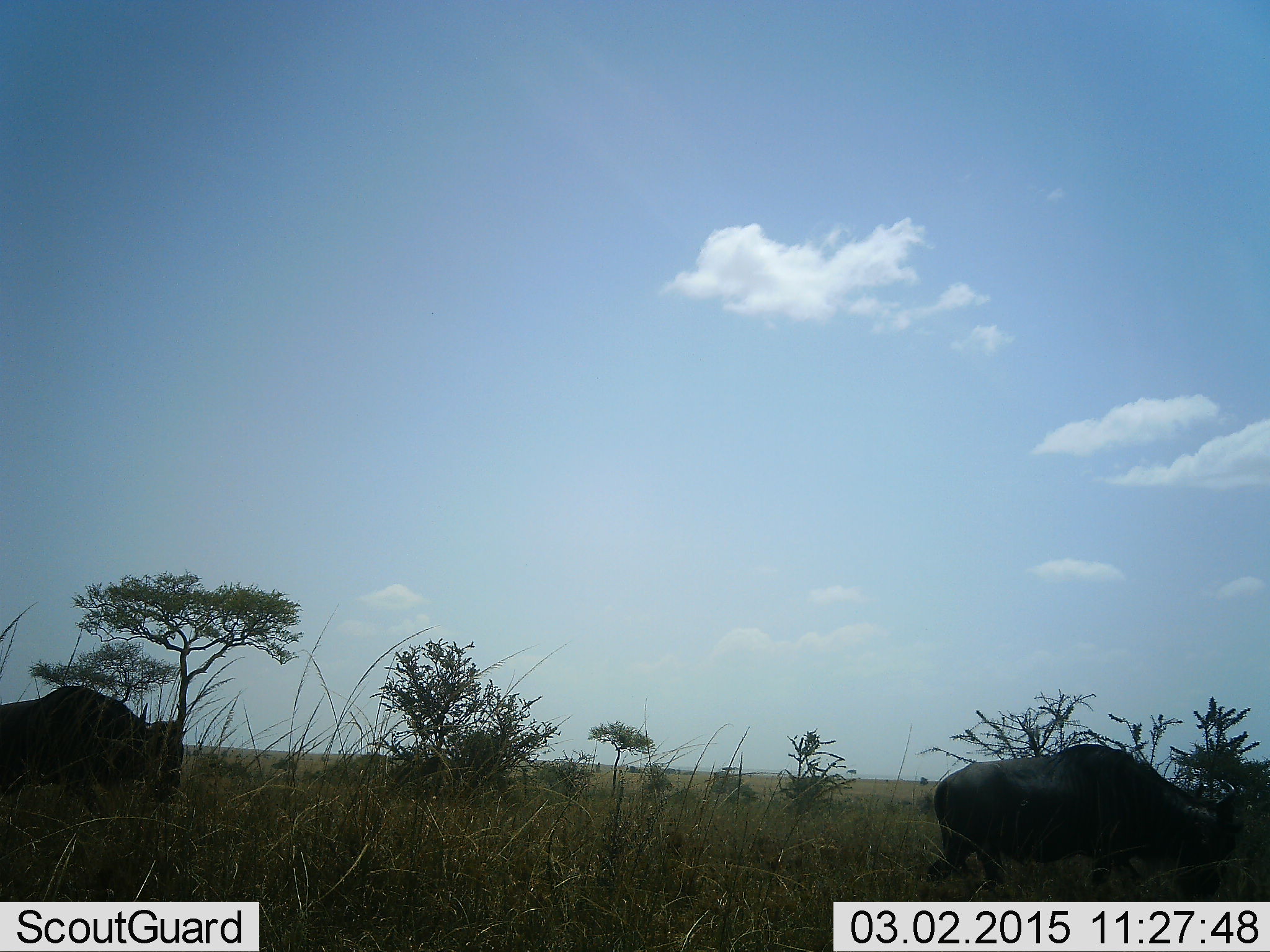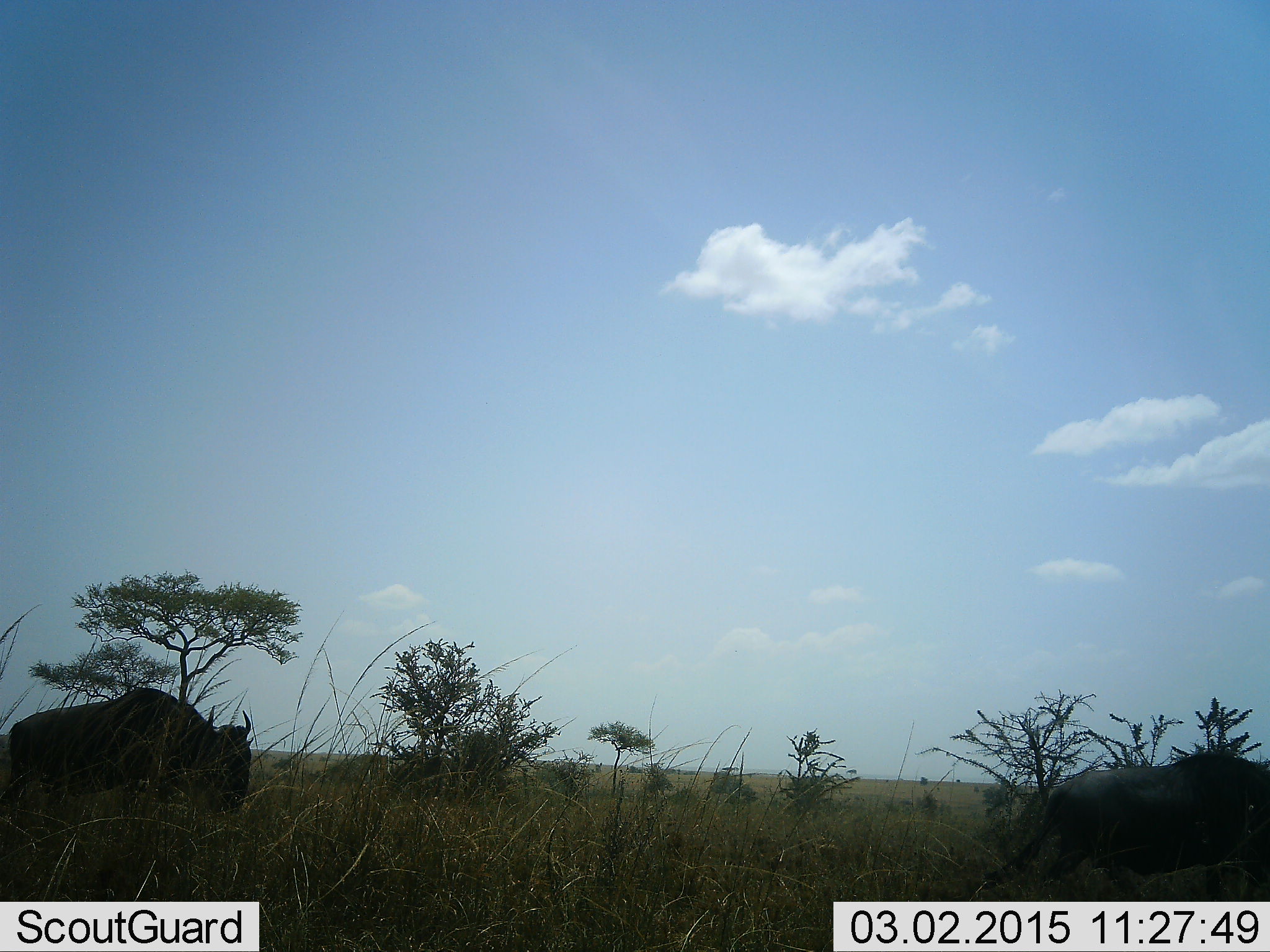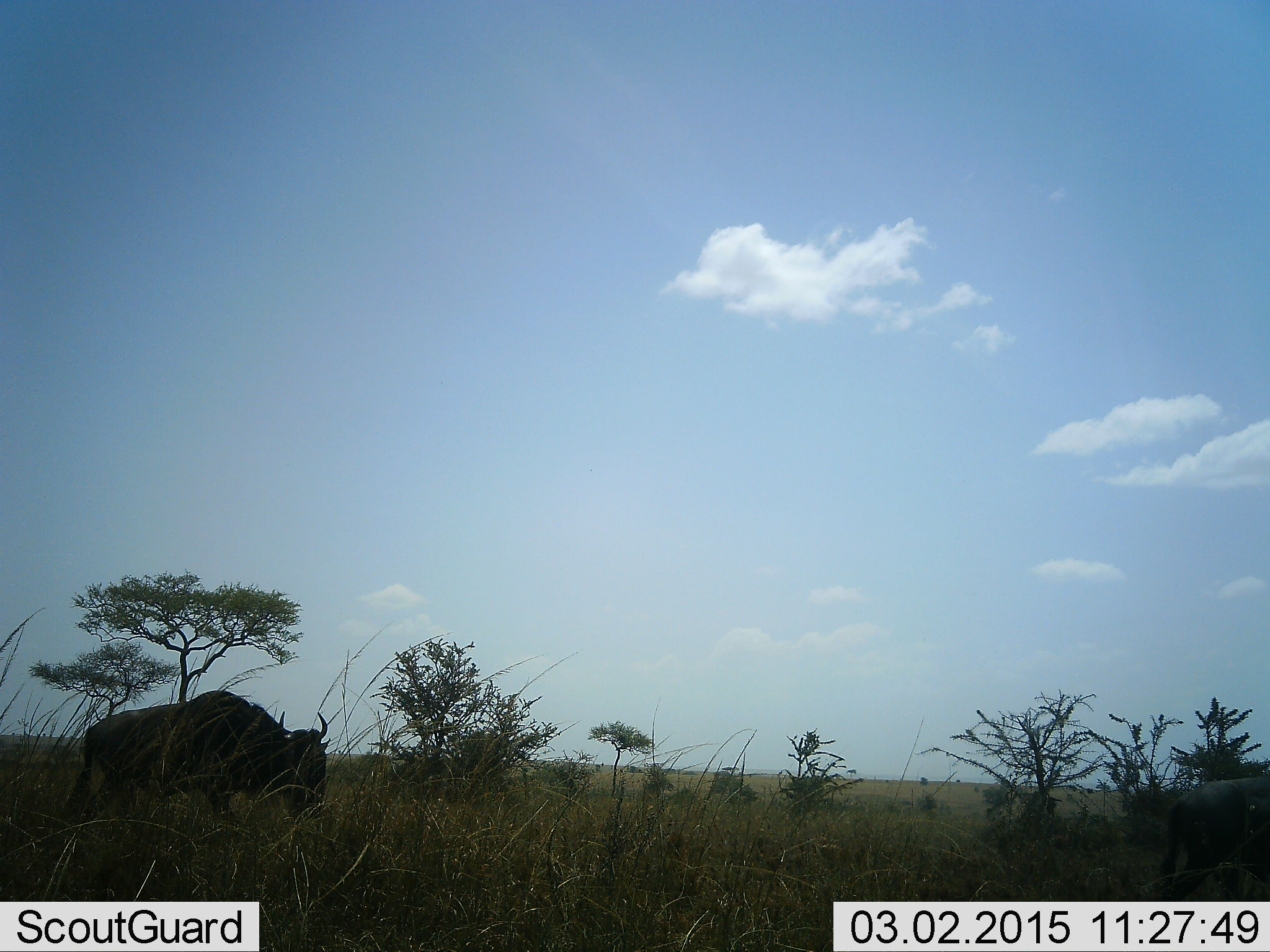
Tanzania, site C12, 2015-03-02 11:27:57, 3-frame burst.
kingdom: Animalia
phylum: Chordata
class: Mammalia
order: Artiodactyla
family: Bovidae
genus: Connochaetes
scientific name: Connochaetes taurinus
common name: blue wildebeest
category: wildebeest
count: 2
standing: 10%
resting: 0%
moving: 100%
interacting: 0%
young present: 0%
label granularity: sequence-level